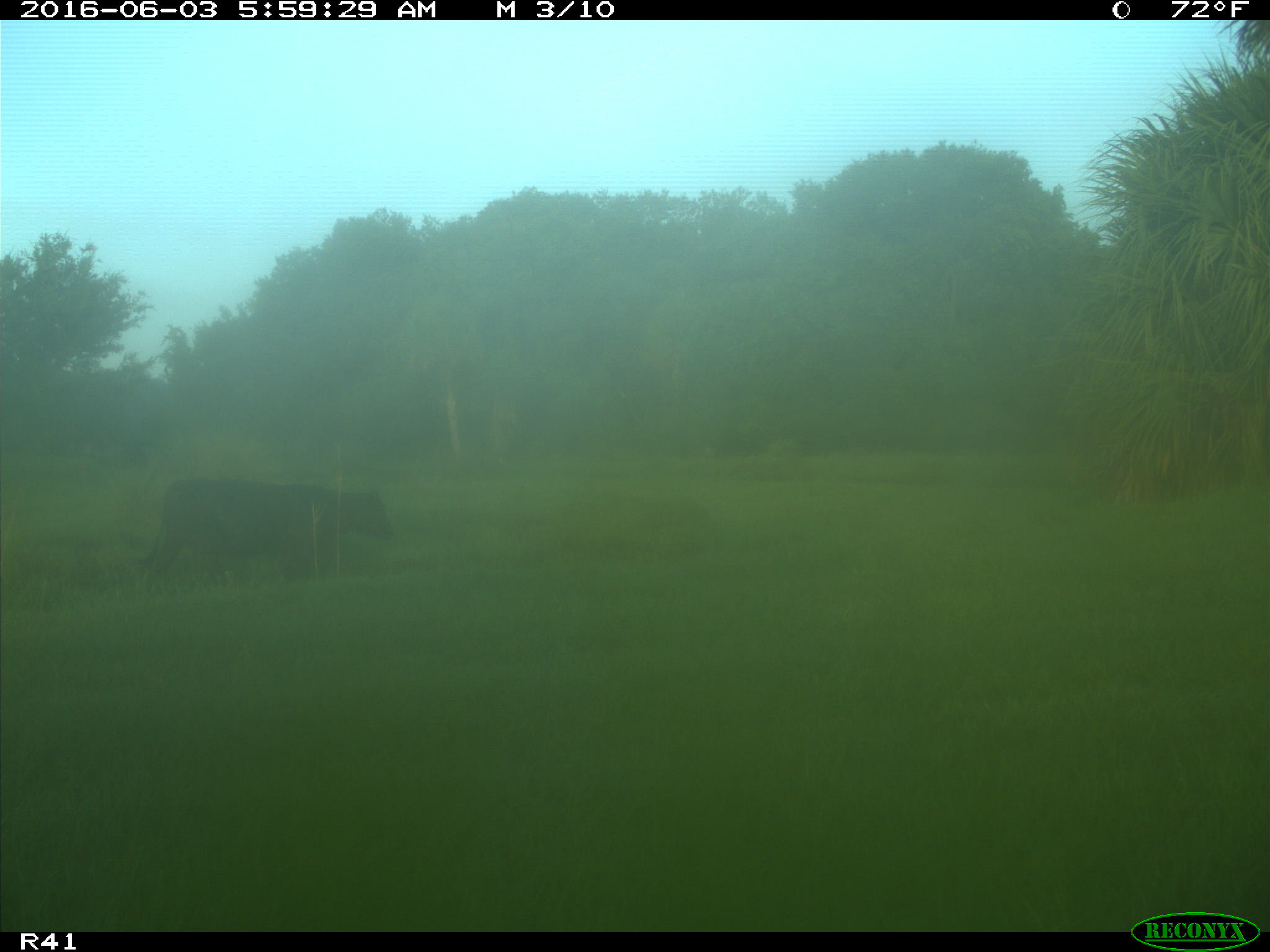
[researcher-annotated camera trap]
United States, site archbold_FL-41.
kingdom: Animalia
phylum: Chordata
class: Mammalia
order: Artiodactyla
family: Bovidae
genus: Bos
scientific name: Bos taurus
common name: domestic cow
Bos taurus (domestic cow).